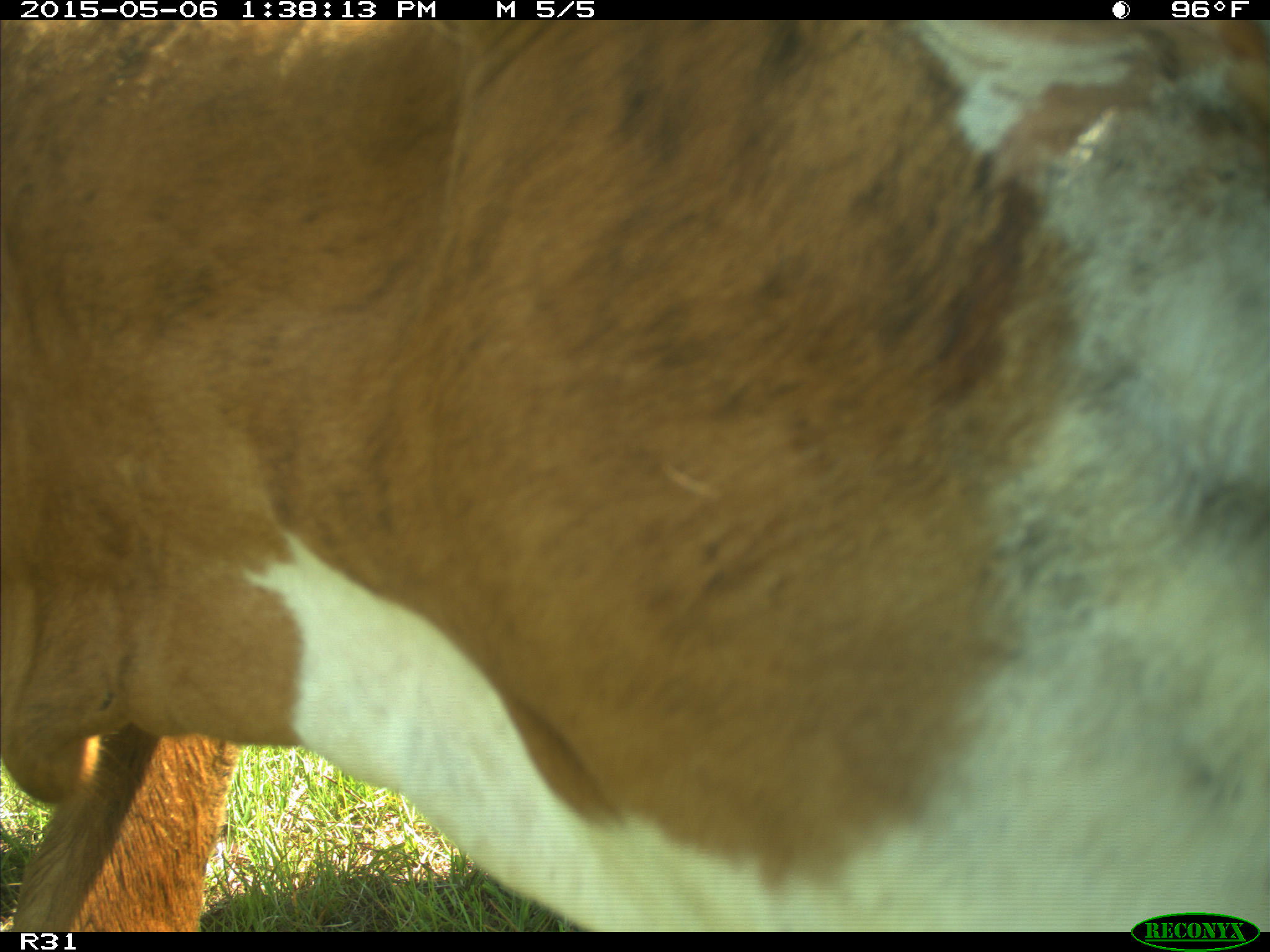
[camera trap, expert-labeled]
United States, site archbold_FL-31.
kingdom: Animalia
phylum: Chordata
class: Mammalia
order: Artiodactyla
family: Bovidae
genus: Bos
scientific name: Bos taurus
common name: domestic cow